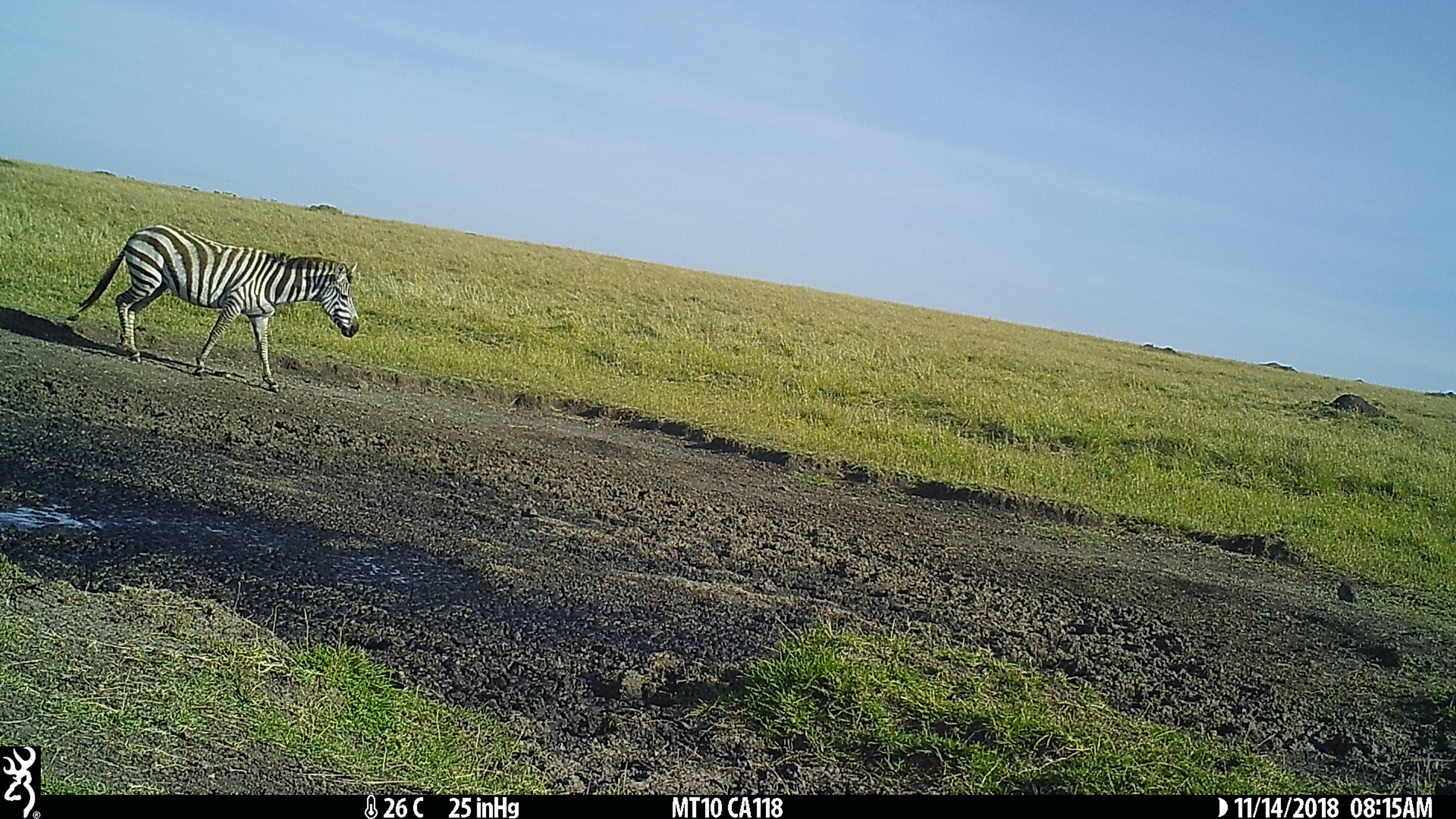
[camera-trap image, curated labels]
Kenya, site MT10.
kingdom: Animalia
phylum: Chordata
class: Mammalia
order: Perissodactyla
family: Equidae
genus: Equus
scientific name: Equus quagga burchellii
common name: burchell's zebra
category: zebra